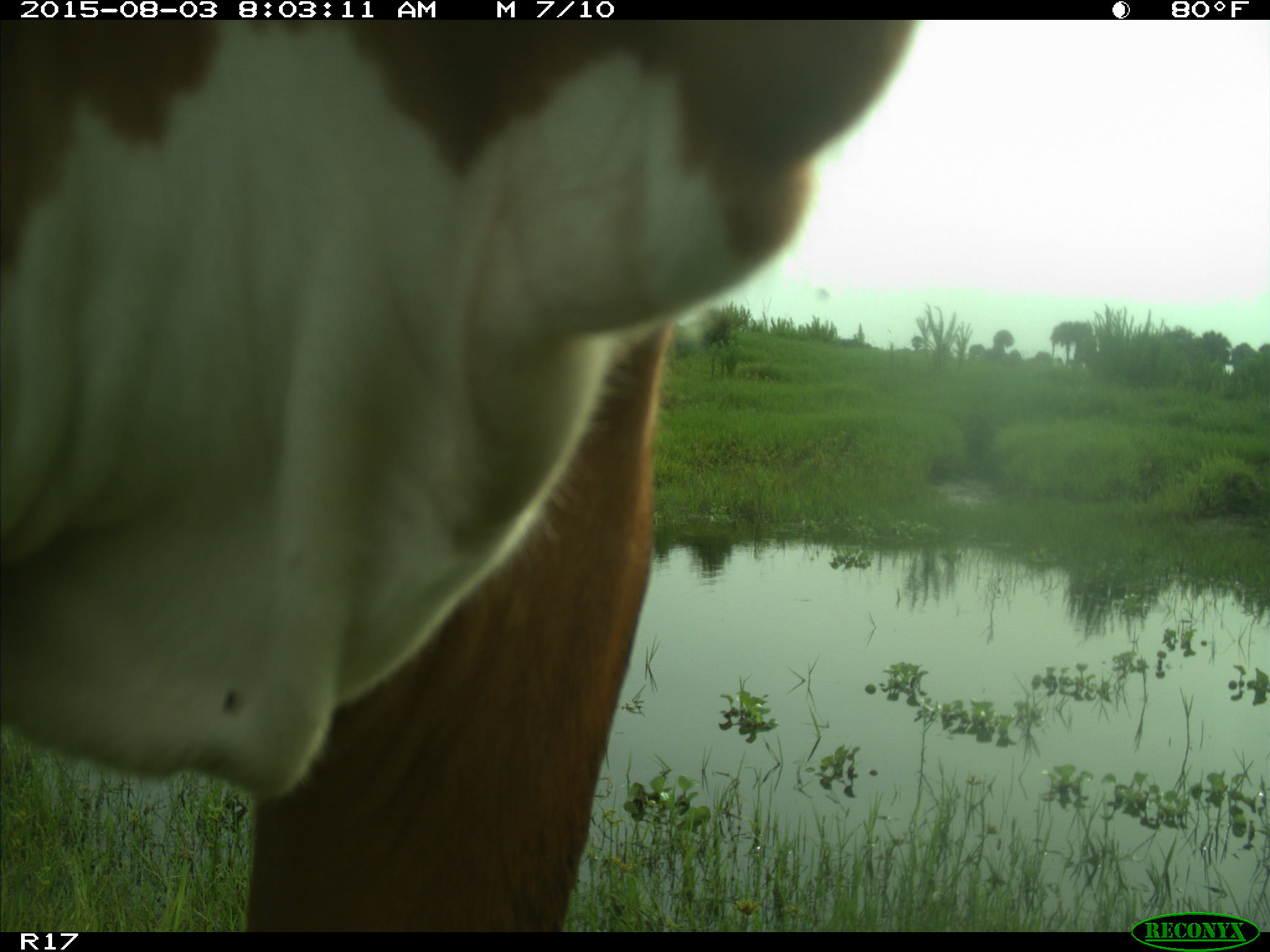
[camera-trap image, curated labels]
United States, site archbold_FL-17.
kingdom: Animalia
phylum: Chordata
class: Mammalia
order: Artiodactyla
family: Bovidae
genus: Bos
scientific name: Bos taurus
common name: domestic cow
Bos taurus (domestic cow).